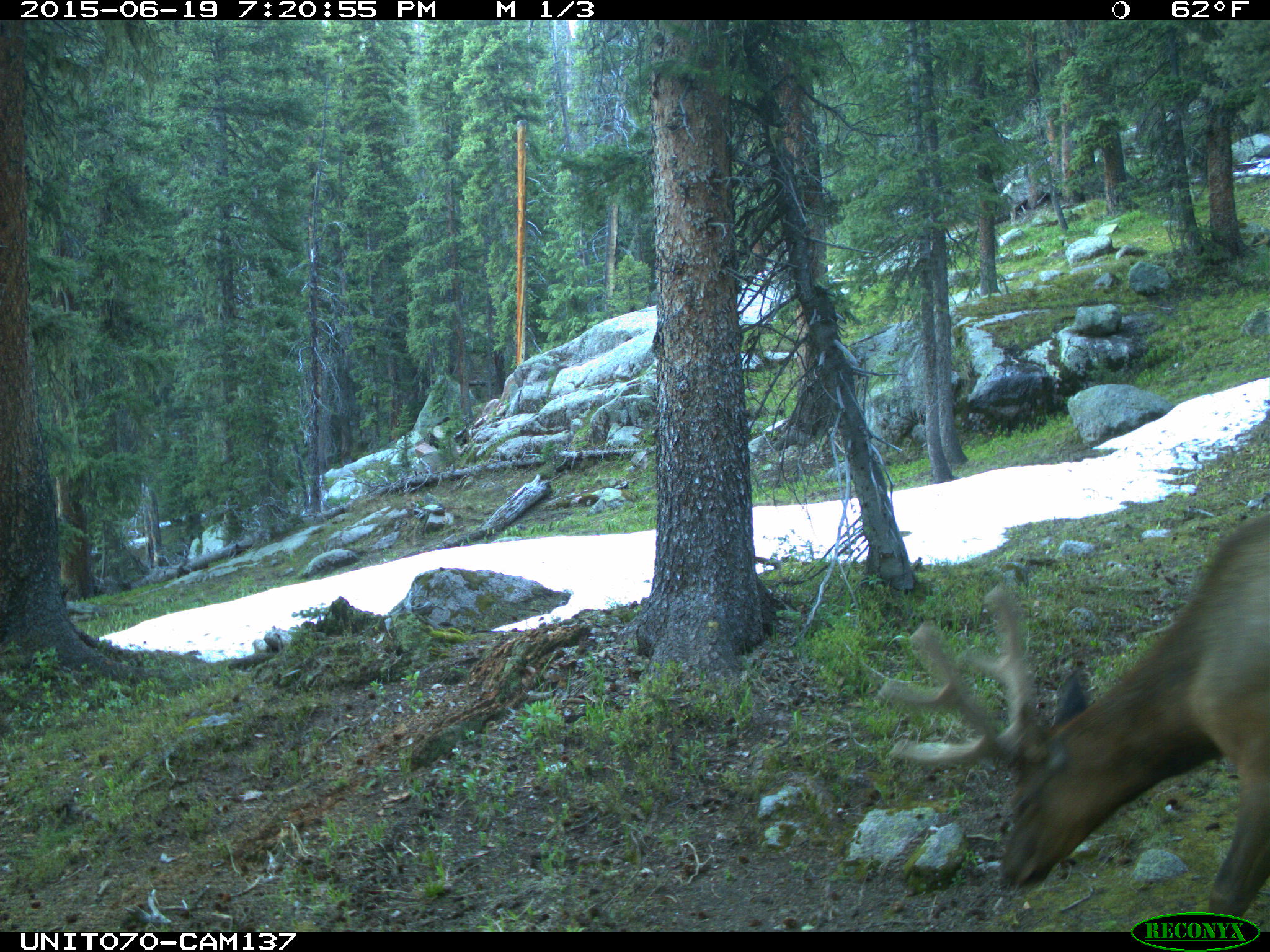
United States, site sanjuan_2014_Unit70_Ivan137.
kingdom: Animalia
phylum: Chordata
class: Mammalia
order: Artiodactyla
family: Cervidae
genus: Cervus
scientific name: Cervus elaphus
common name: red deer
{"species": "Cervus elaphus (red deer)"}